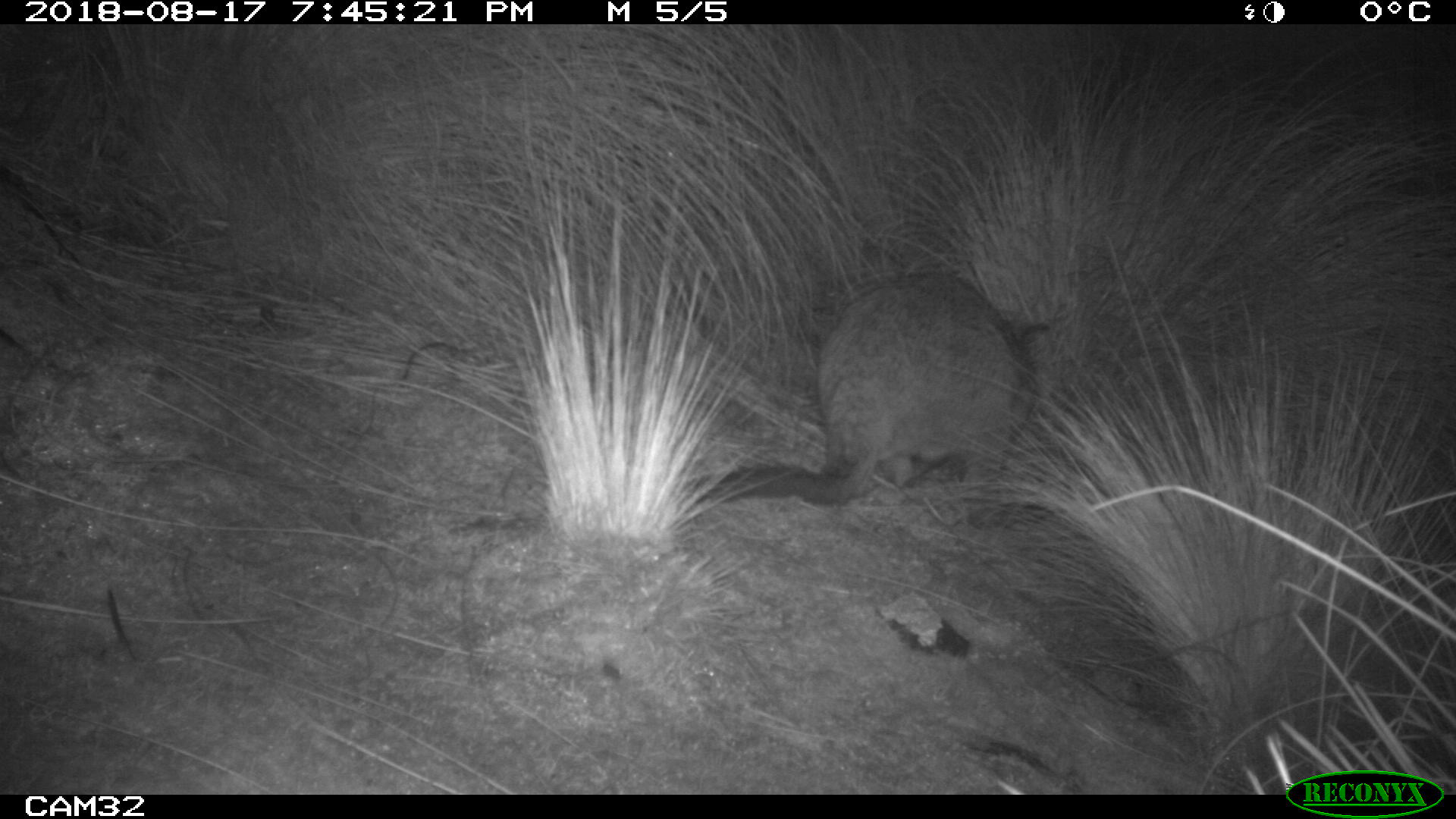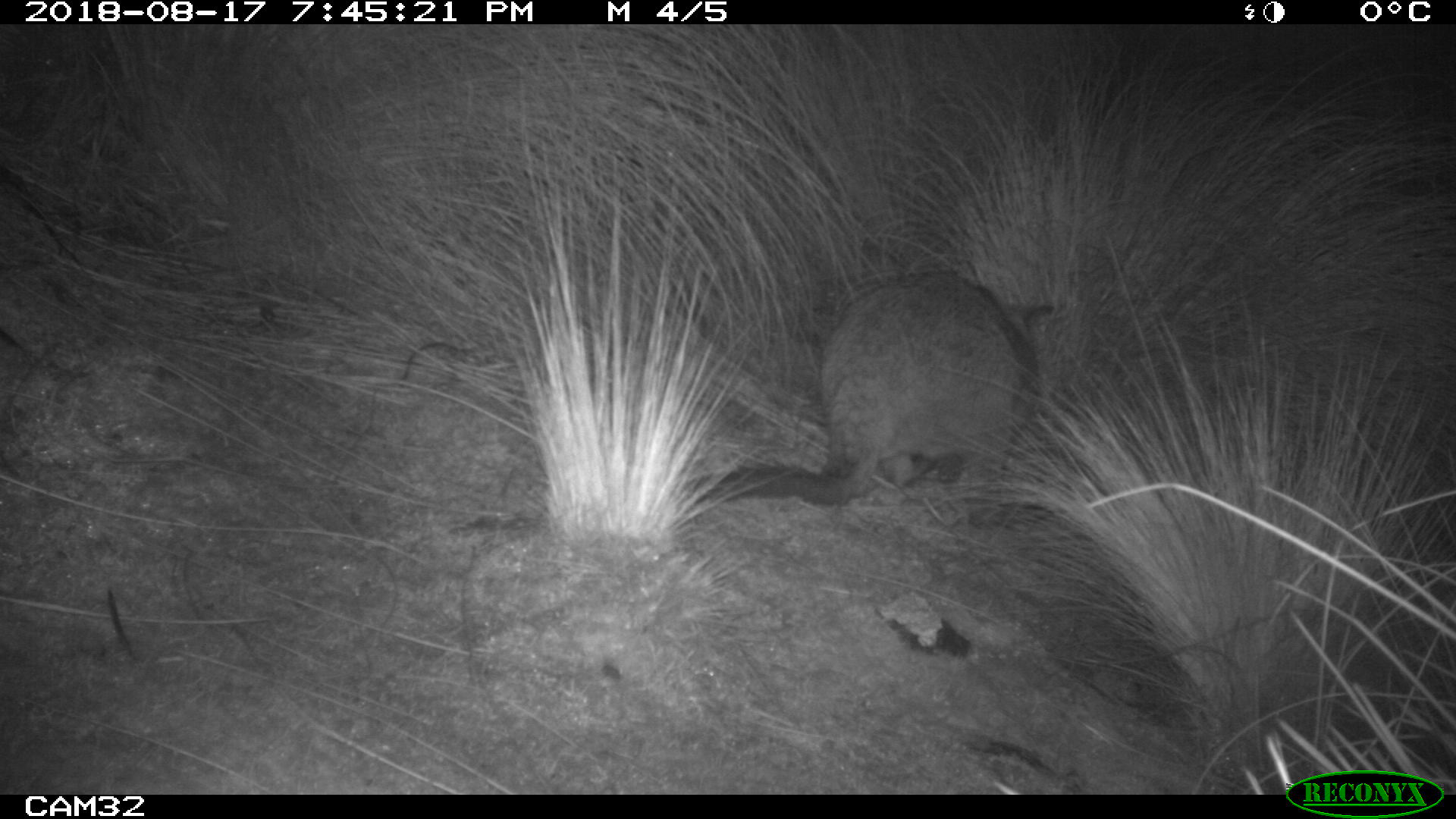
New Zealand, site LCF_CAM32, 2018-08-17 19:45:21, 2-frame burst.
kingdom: Animalia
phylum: Chordata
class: Mammalia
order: Diprotodontia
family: Macropodidae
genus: Notamacropus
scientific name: Notamacropus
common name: wallaby